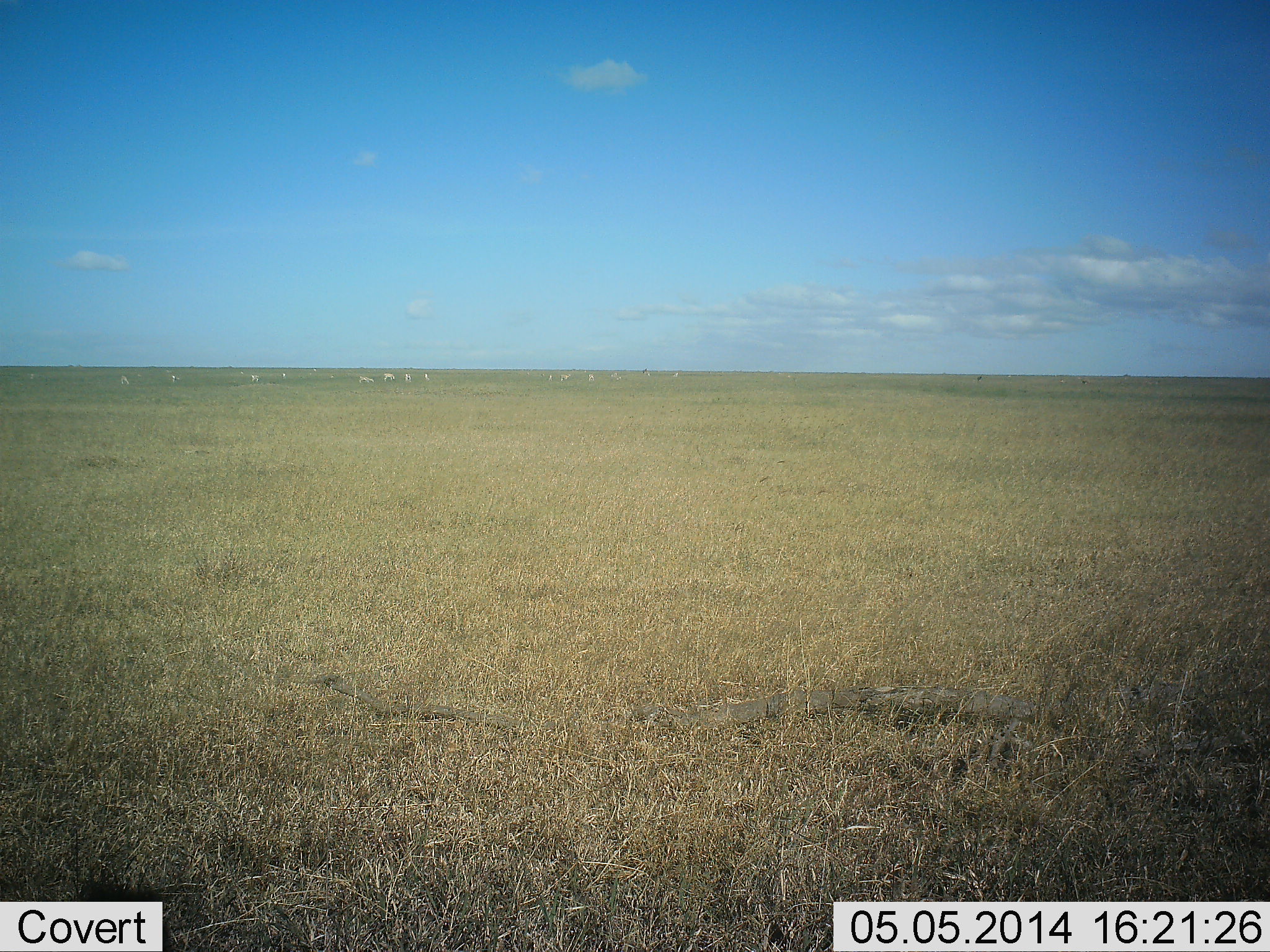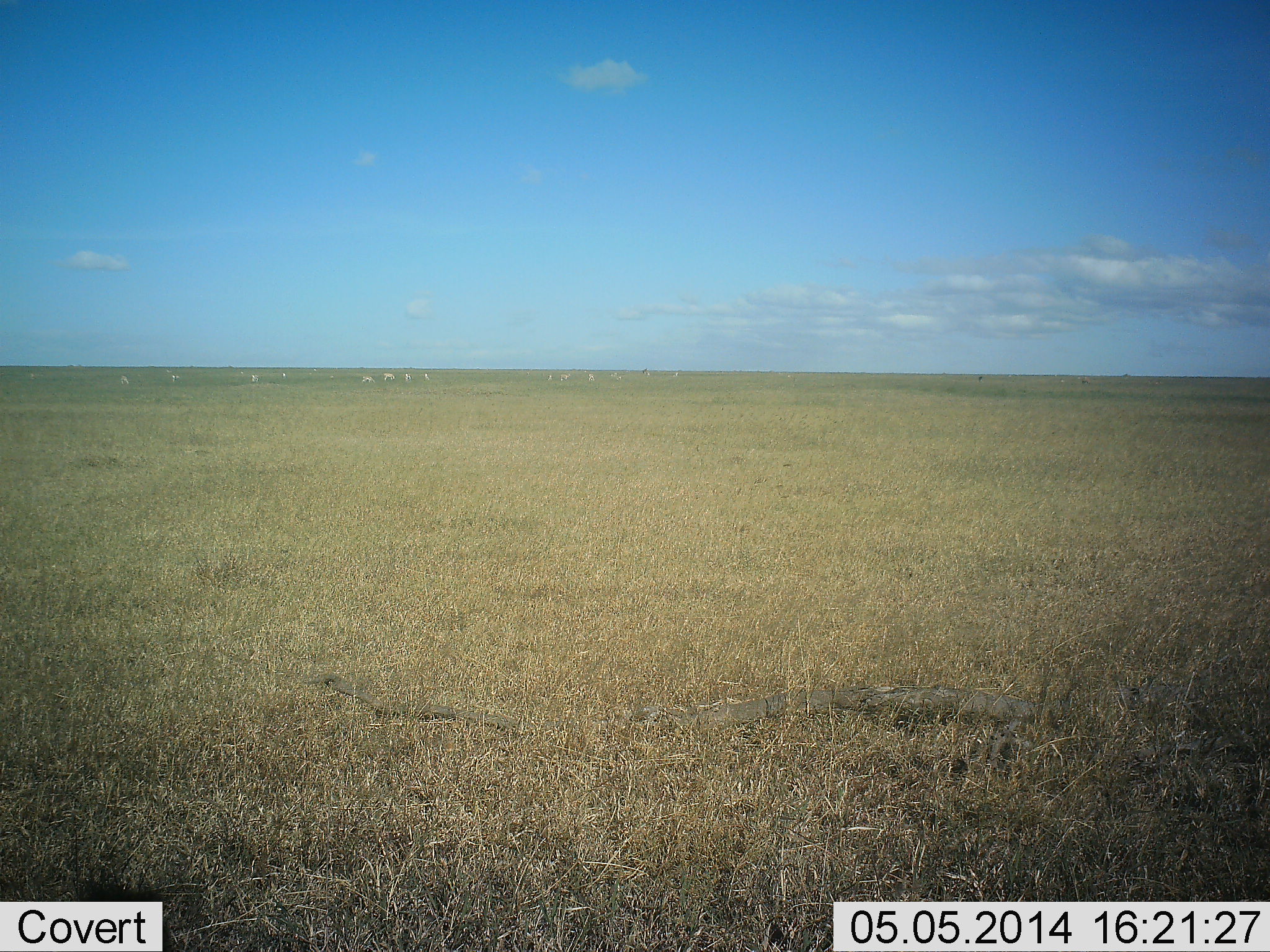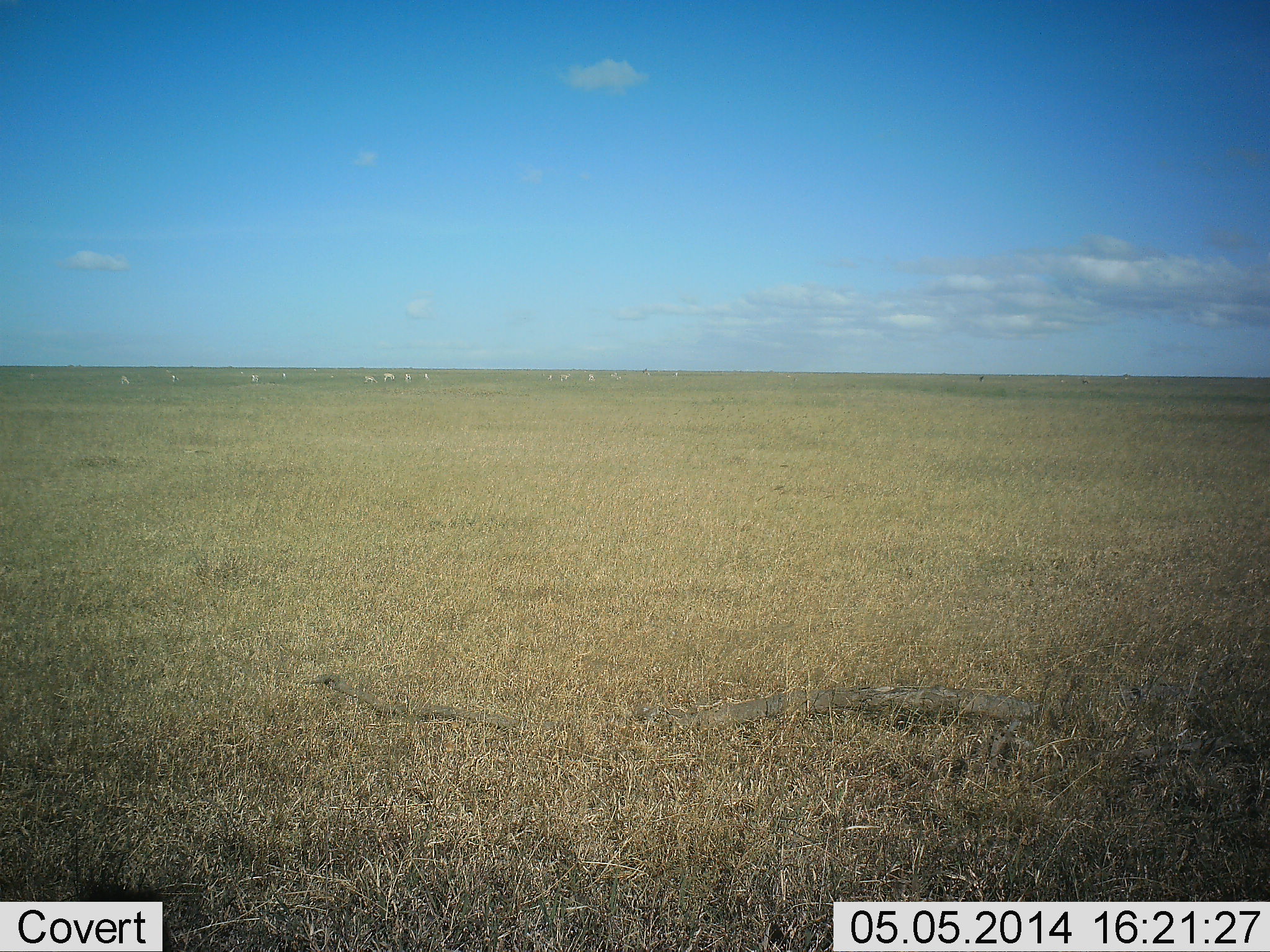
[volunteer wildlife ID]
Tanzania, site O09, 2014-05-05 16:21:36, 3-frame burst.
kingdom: Animalia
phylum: Chordata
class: Mammalia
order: Perissodactyla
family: Equidae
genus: Equus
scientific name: Equus quagga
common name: plains zebra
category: zebra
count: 11-50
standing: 67%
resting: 0%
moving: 33%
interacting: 0%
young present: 0%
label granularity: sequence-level